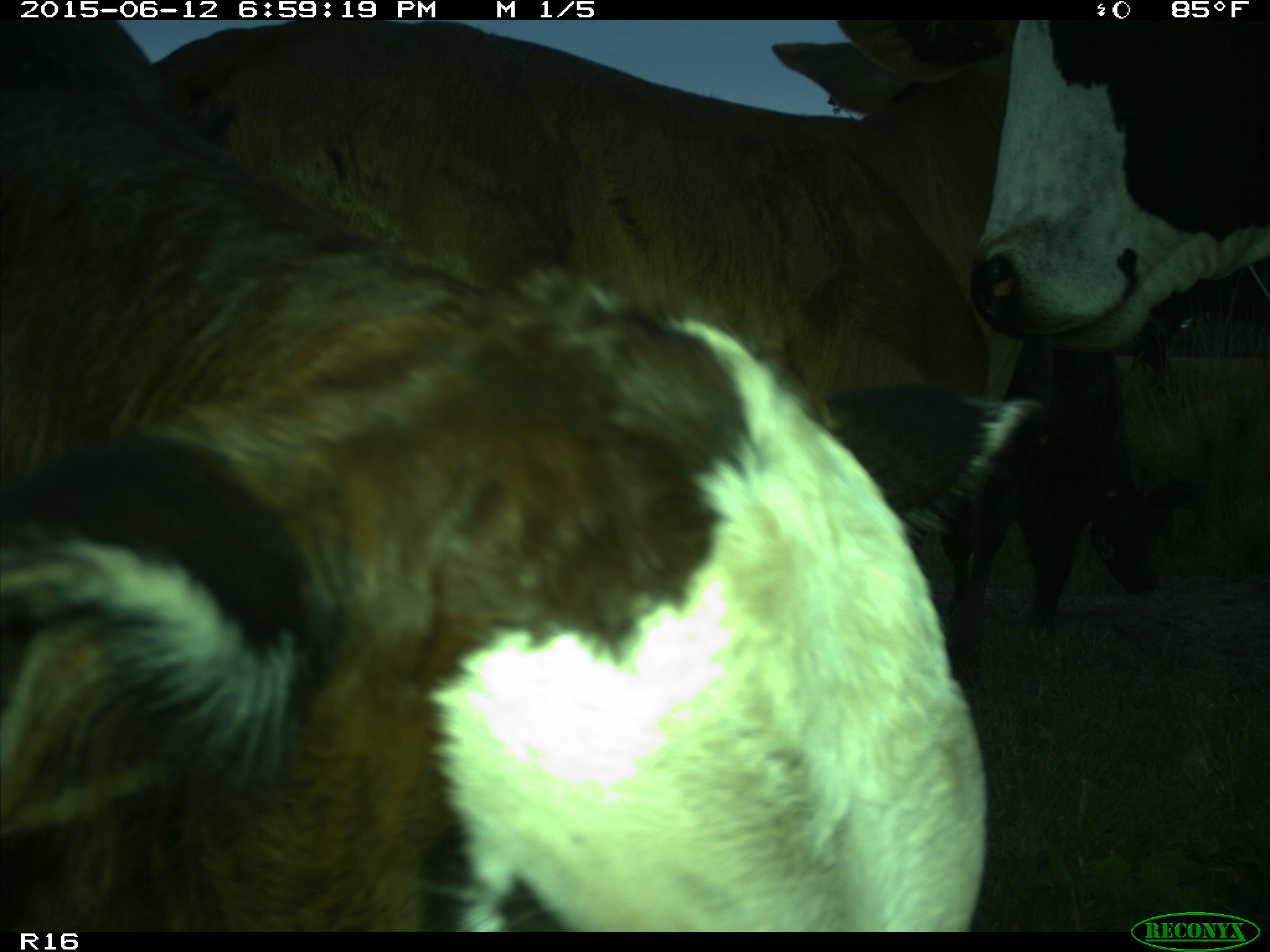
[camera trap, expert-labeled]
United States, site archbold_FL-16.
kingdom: Animalia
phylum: Chordata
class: Mammalia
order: Artiodactyla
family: Bovidae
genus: Bos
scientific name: Bos taurus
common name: domestic cow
Bos taurus (domestic cow).